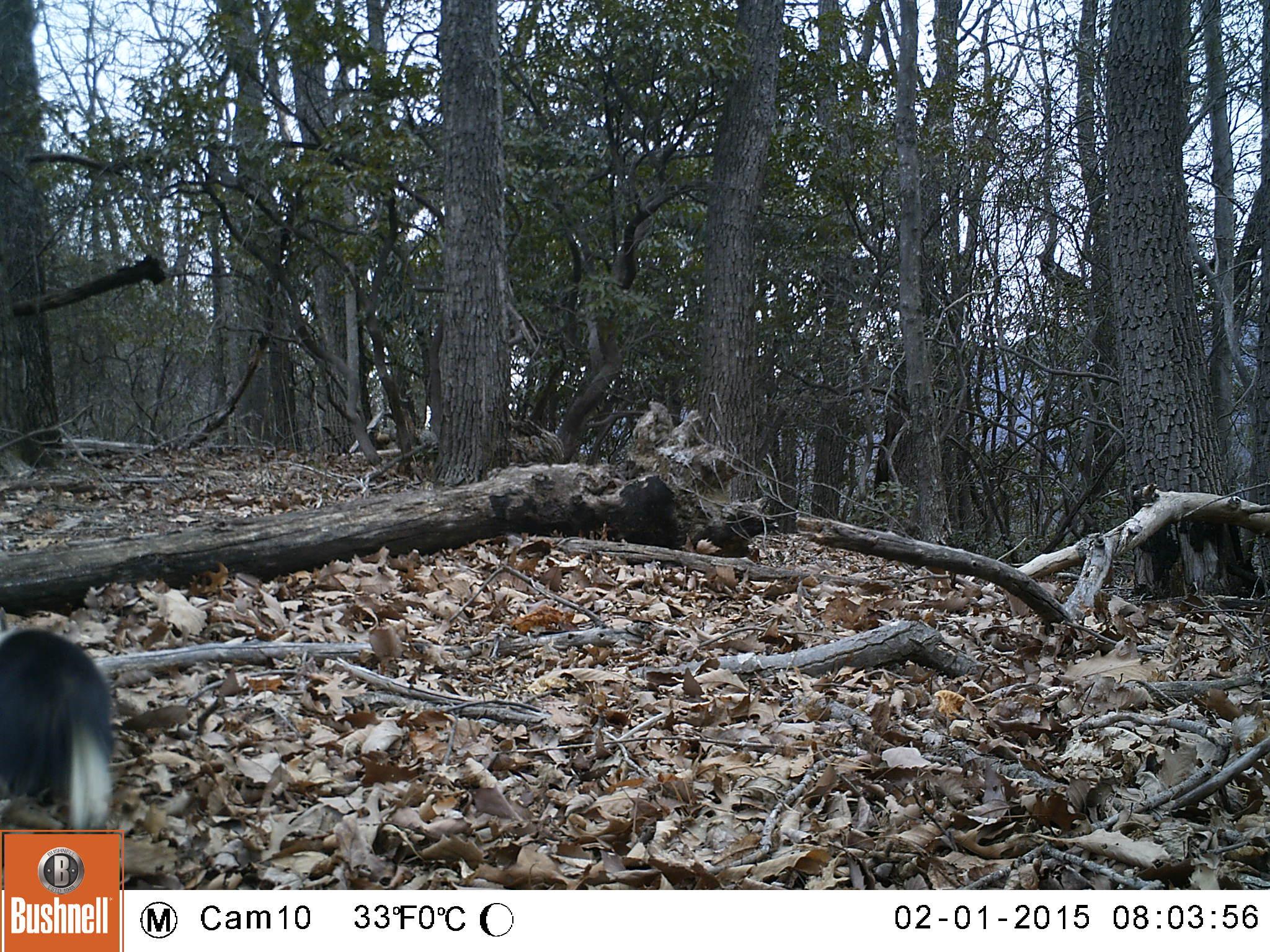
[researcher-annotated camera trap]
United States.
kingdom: Animalia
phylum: Chordata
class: Mammalia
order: Carnivora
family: Mephitidae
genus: Mephitis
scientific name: Mephitis mephitis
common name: striped skunk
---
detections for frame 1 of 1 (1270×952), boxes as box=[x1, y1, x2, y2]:
Striped Skunk: box=[0, 622, 127, 833]